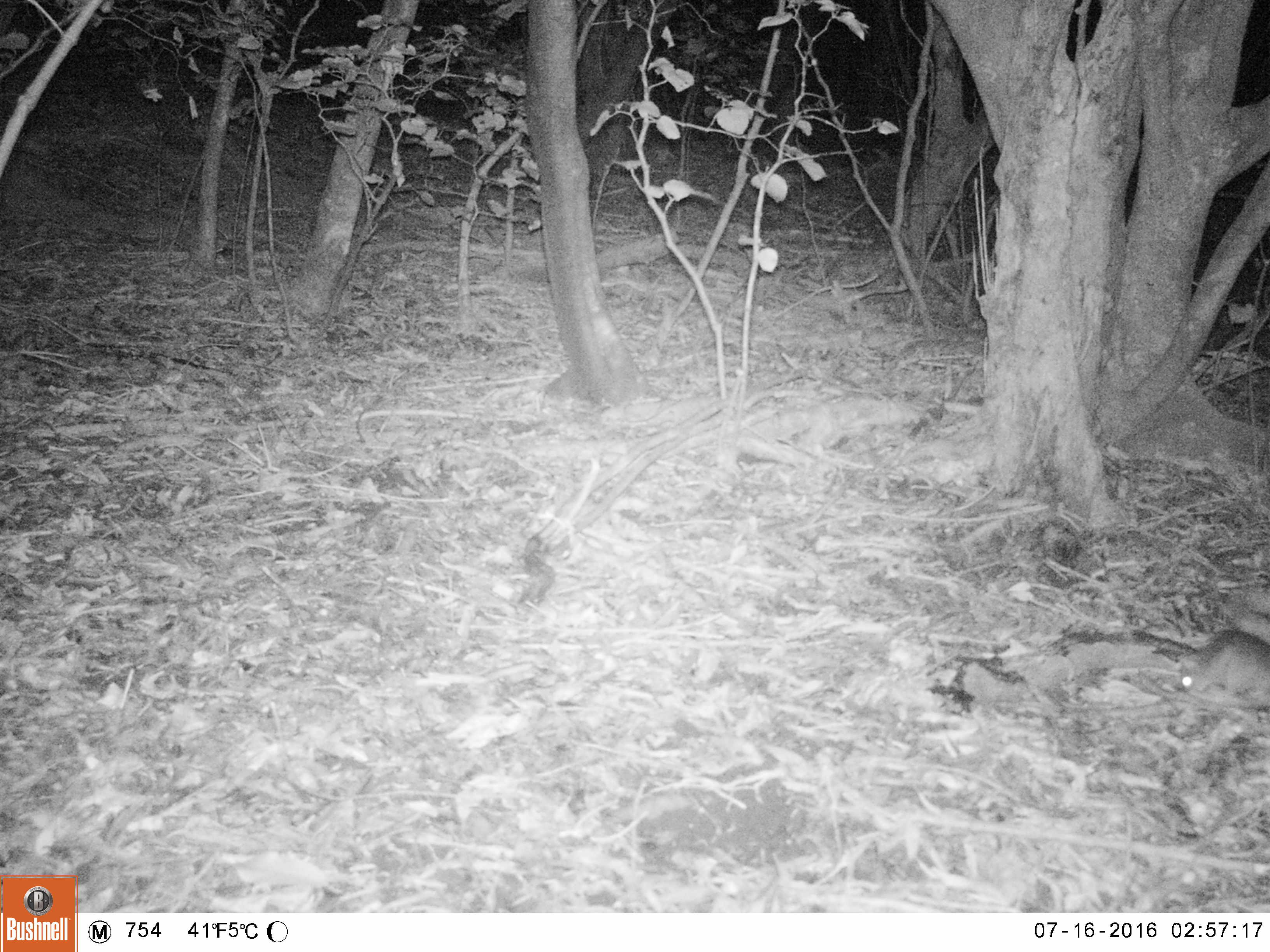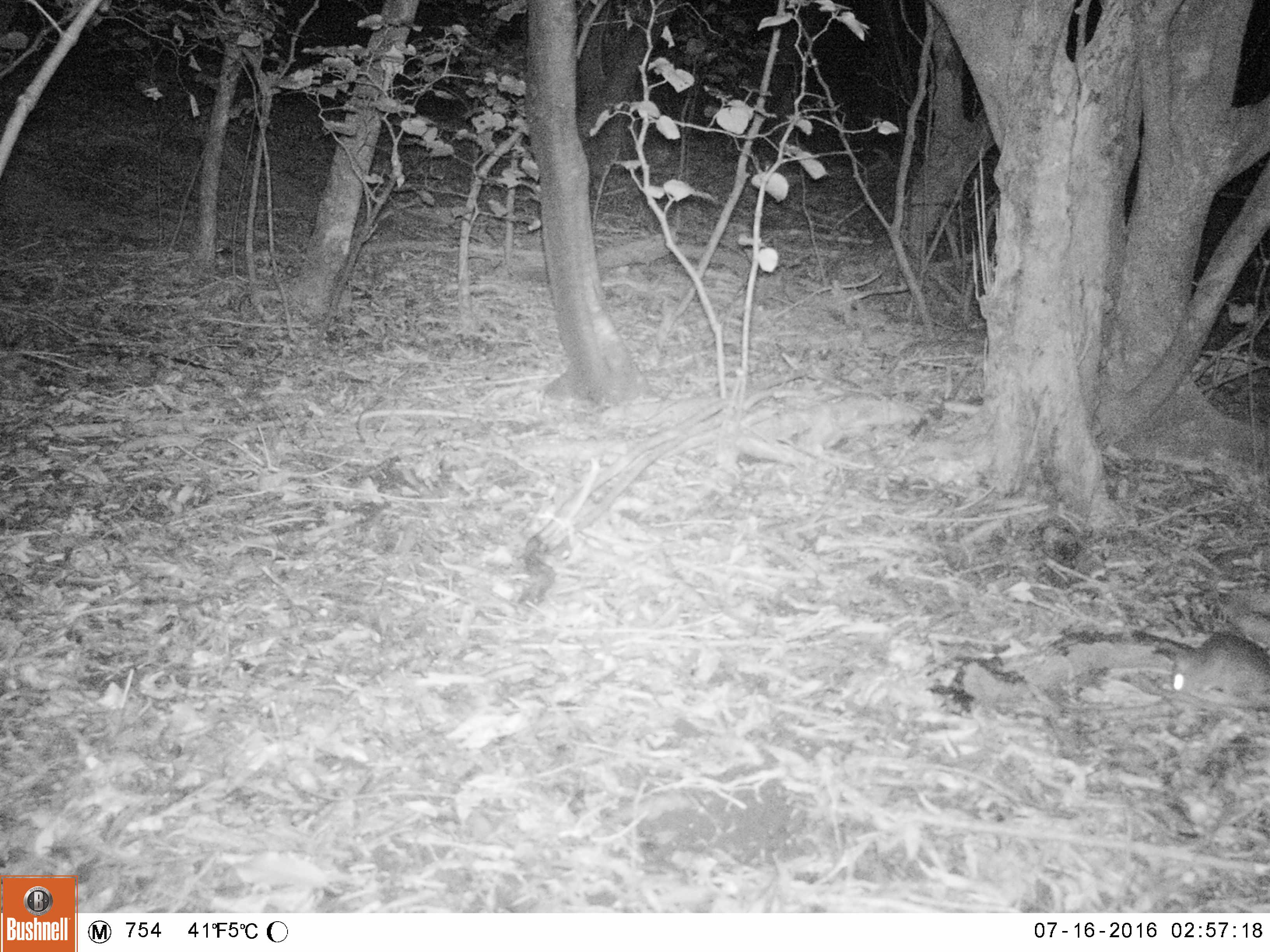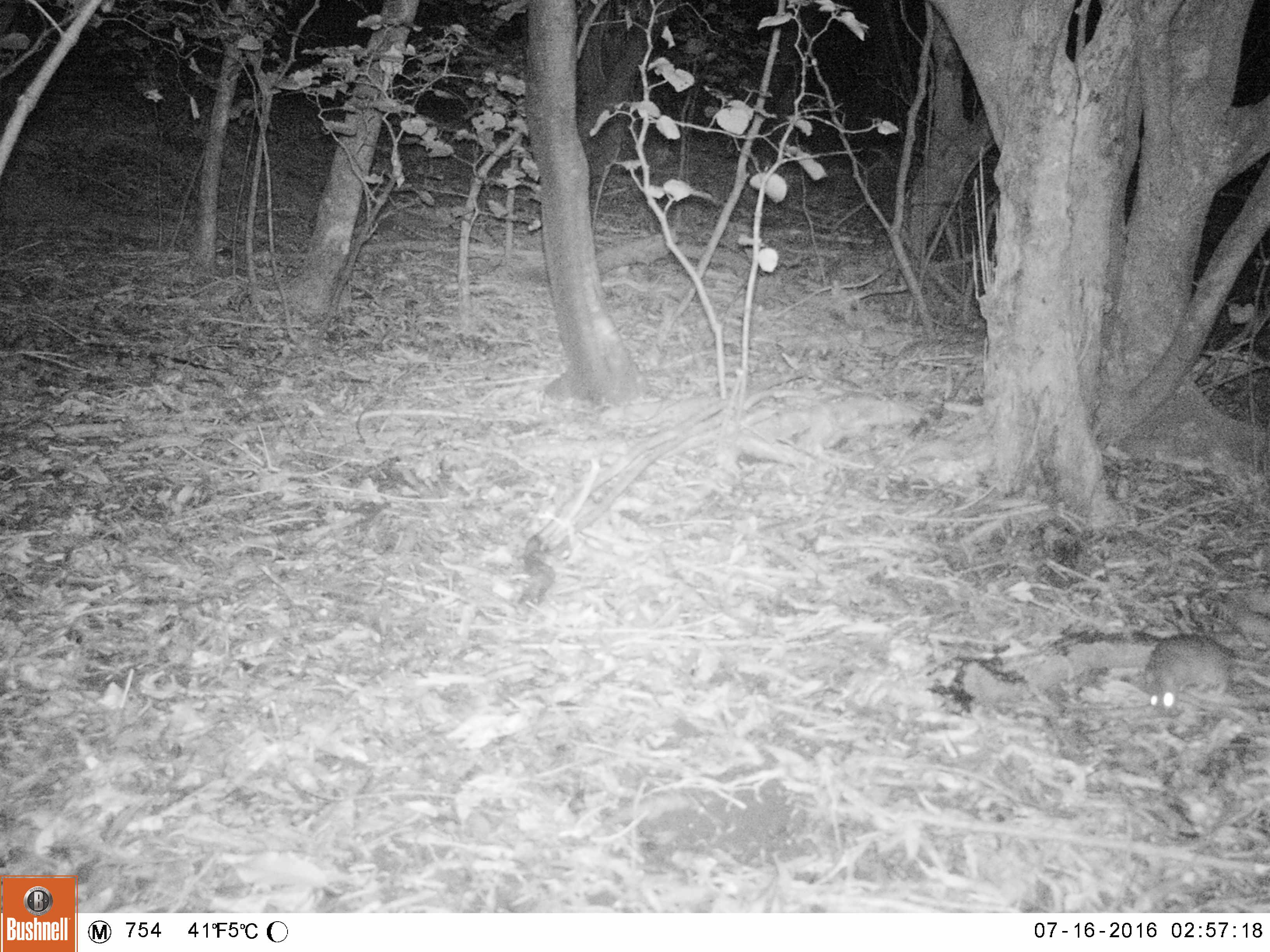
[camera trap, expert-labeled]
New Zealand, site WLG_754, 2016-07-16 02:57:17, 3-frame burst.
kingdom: Animalia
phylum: Chordata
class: Mammalia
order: Rodentia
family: Muridae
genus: Rattus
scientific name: Rattus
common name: rat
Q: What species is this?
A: Rat (Rattus).